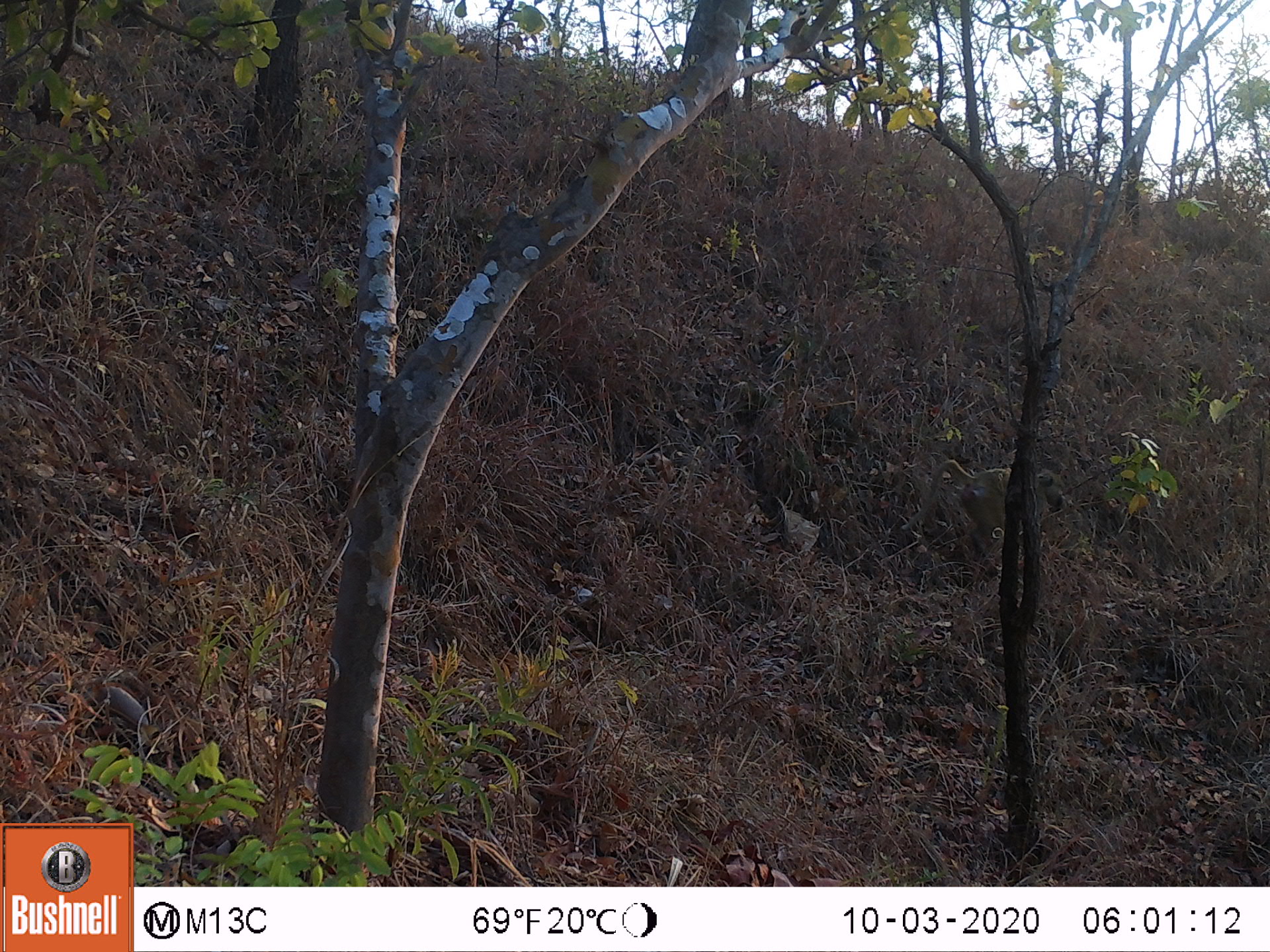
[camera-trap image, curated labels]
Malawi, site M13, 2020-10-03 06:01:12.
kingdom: Animalia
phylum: Chordata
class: Mammalia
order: Primates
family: Cercopithecidae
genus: Papio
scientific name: Papio cynocephalus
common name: yellow baboon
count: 1